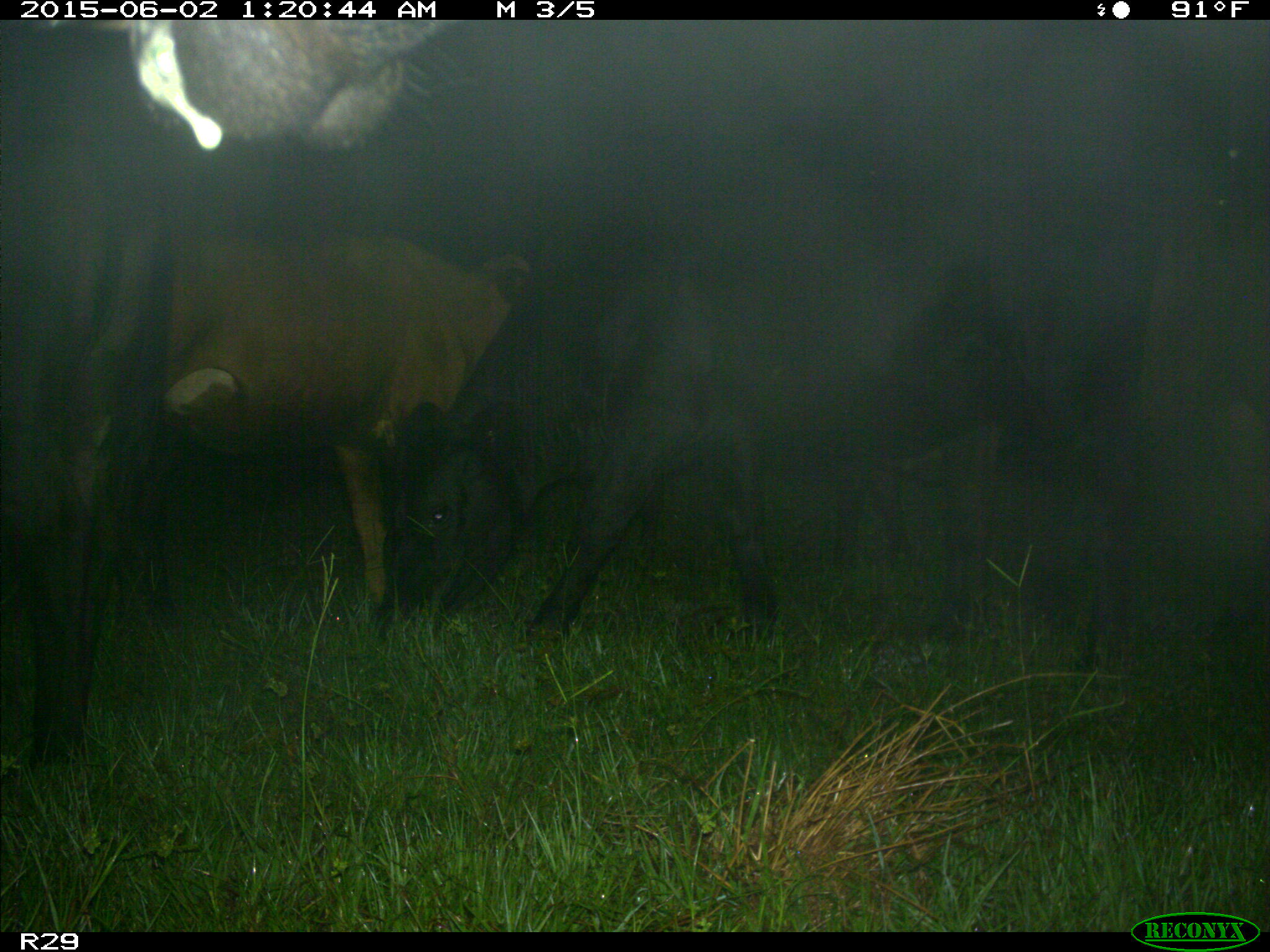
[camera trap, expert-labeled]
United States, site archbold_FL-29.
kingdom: Animalia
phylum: Chordata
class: Mammalia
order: Artiodactyla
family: Bovidae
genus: Bos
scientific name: Bos taurus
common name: domestic cow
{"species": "Bos taurus (domestic cow)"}